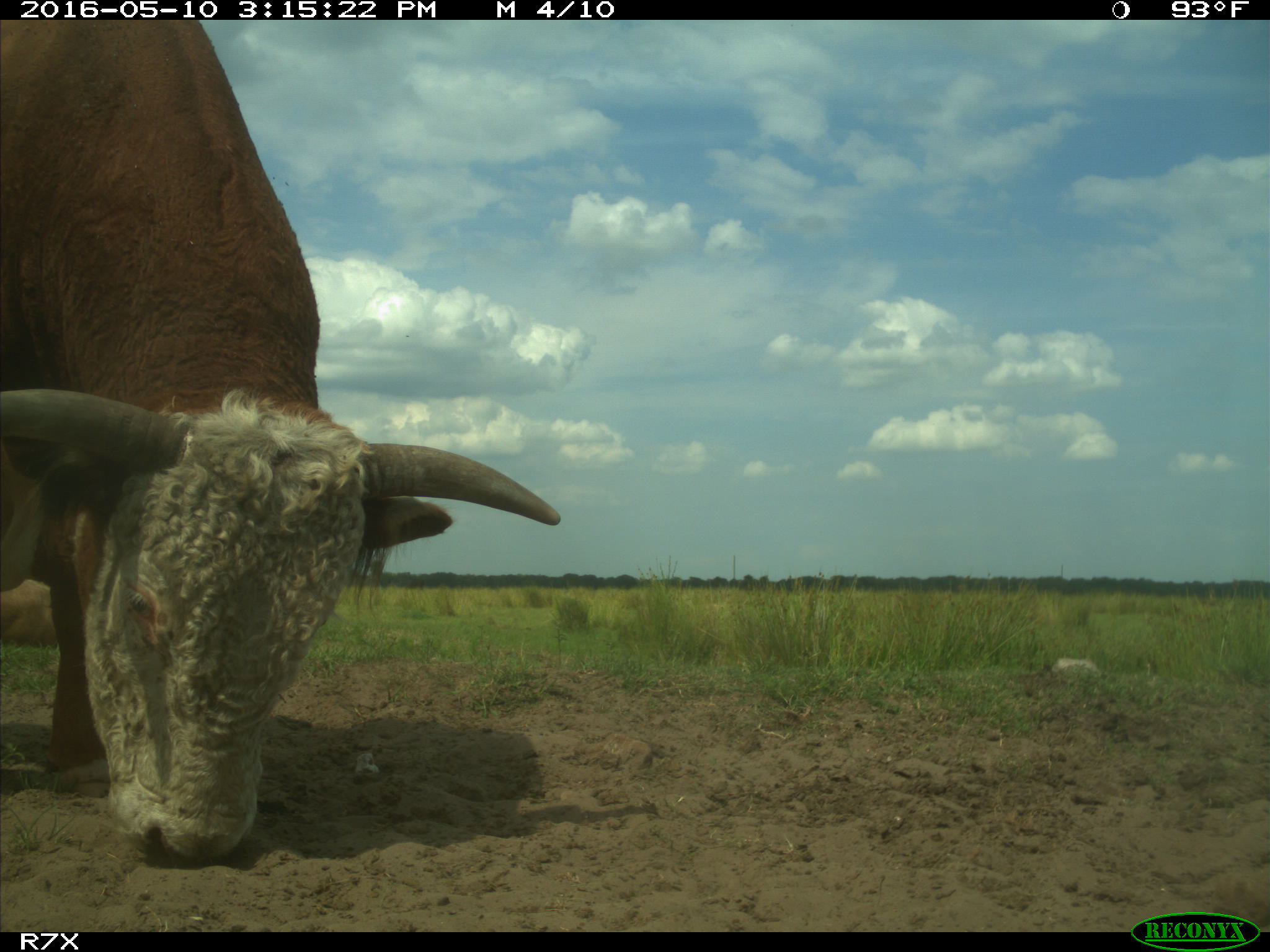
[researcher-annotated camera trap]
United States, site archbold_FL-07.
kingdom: Animalia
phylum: Chordata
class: Mammalia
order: Artiodactyla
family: Bovidae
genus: Bos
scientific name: Bos taurus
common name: domestic cow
Bos taurus (domestic cow).